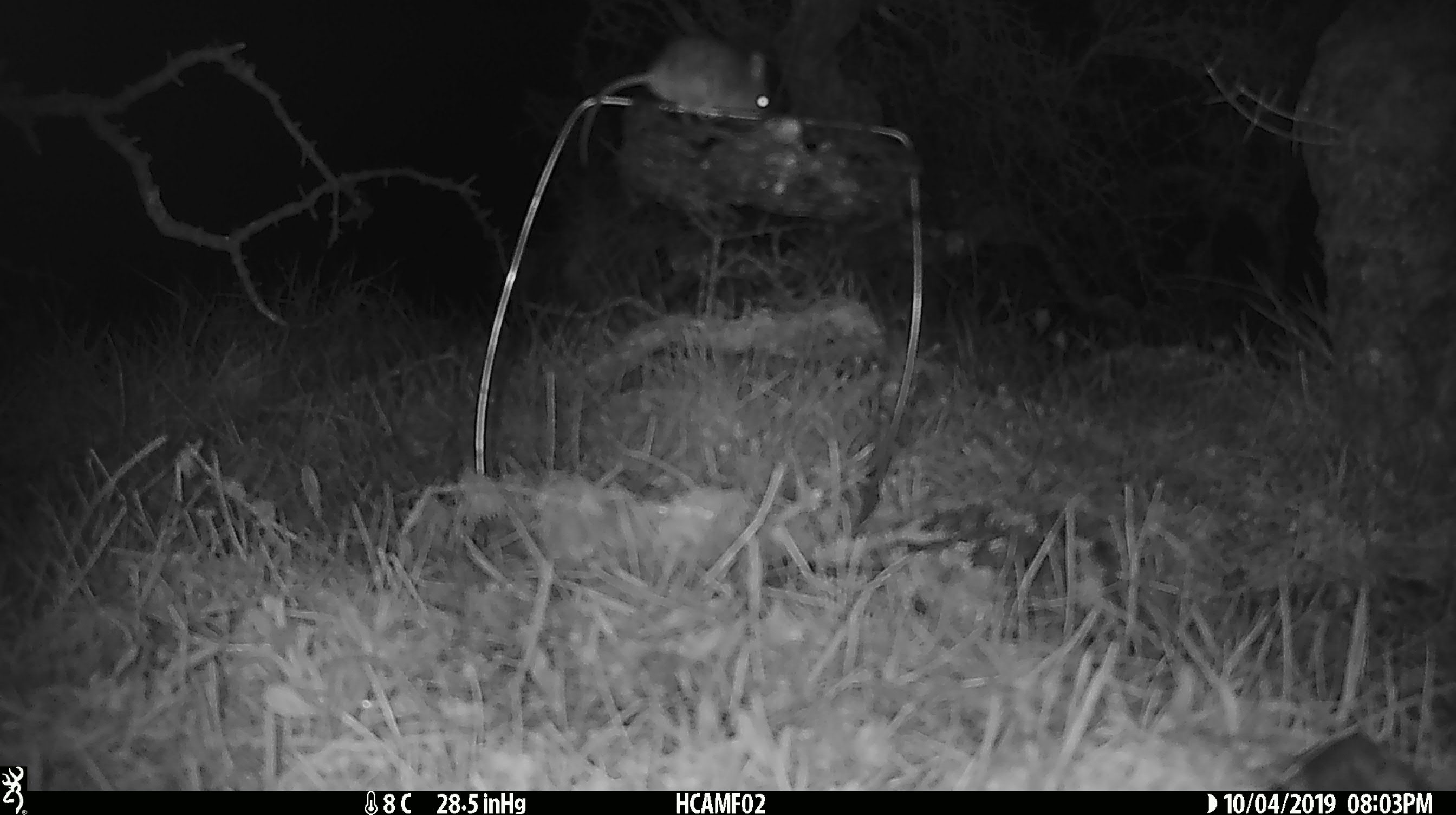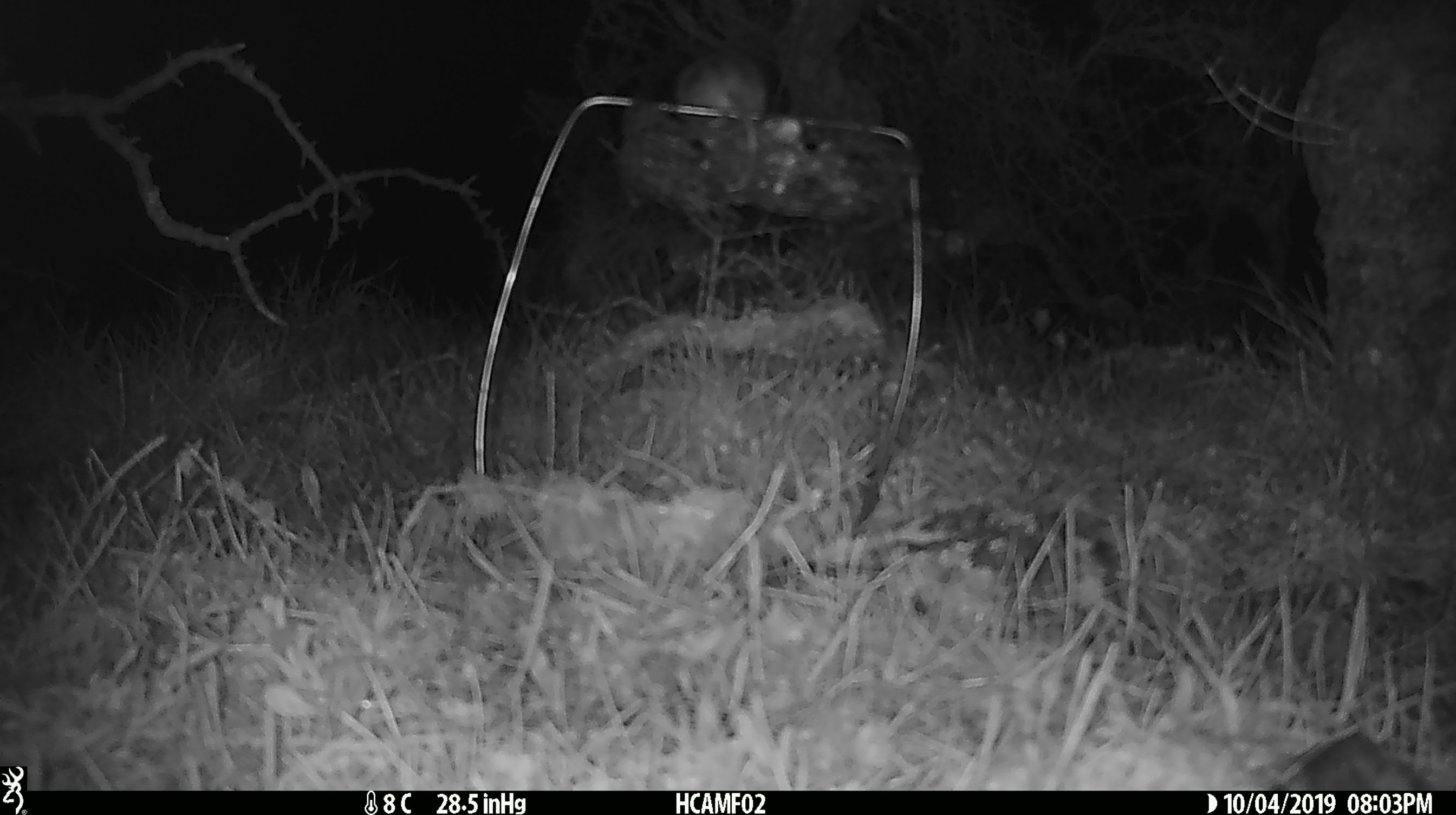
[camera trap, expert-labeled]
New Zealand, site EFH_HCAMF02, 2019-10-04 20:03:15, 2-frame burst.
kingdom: Animalia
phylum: Chordata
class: Mammalia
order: Rodentia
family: Muridae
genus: Mus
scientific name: Mus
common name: mouse